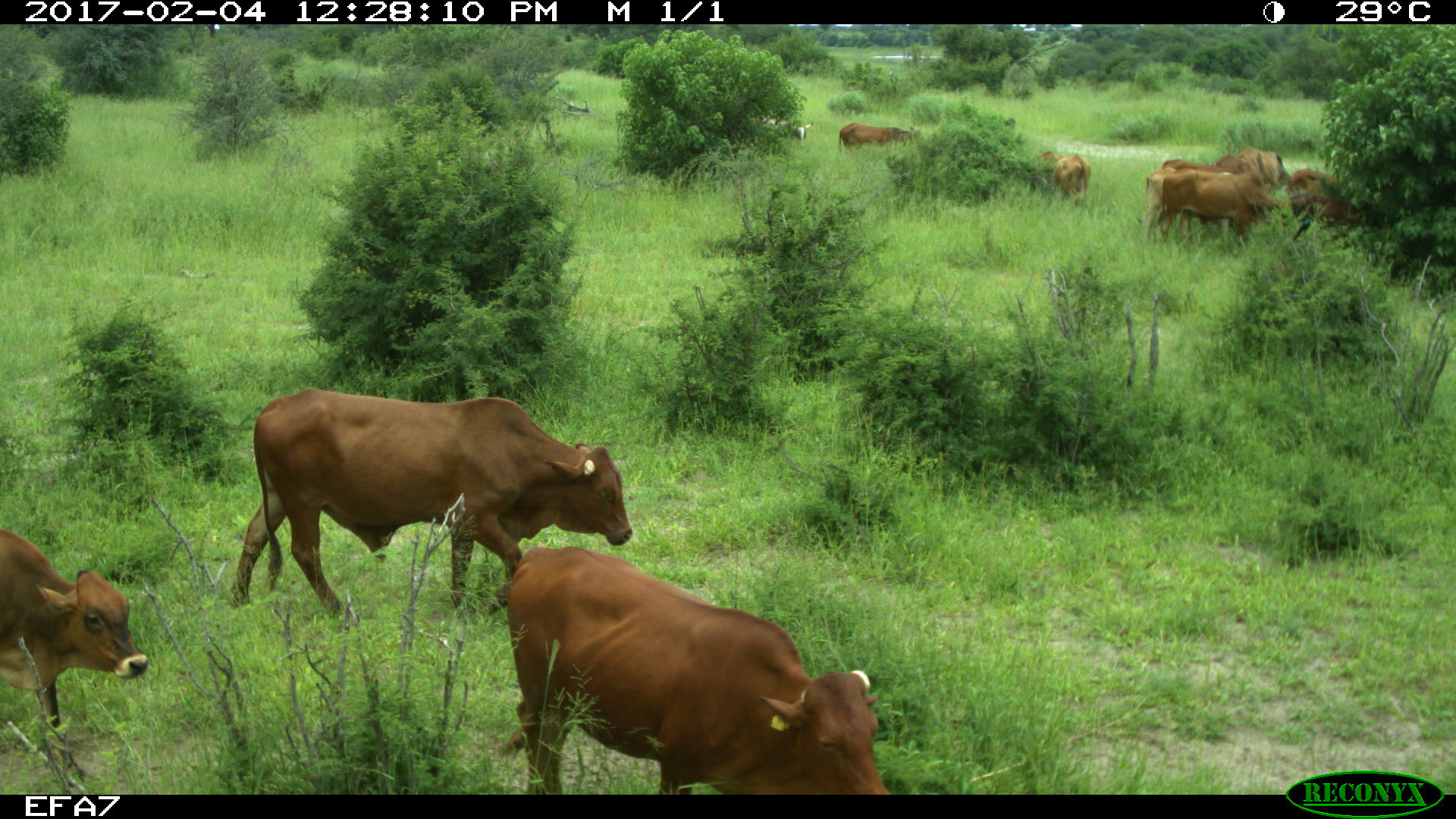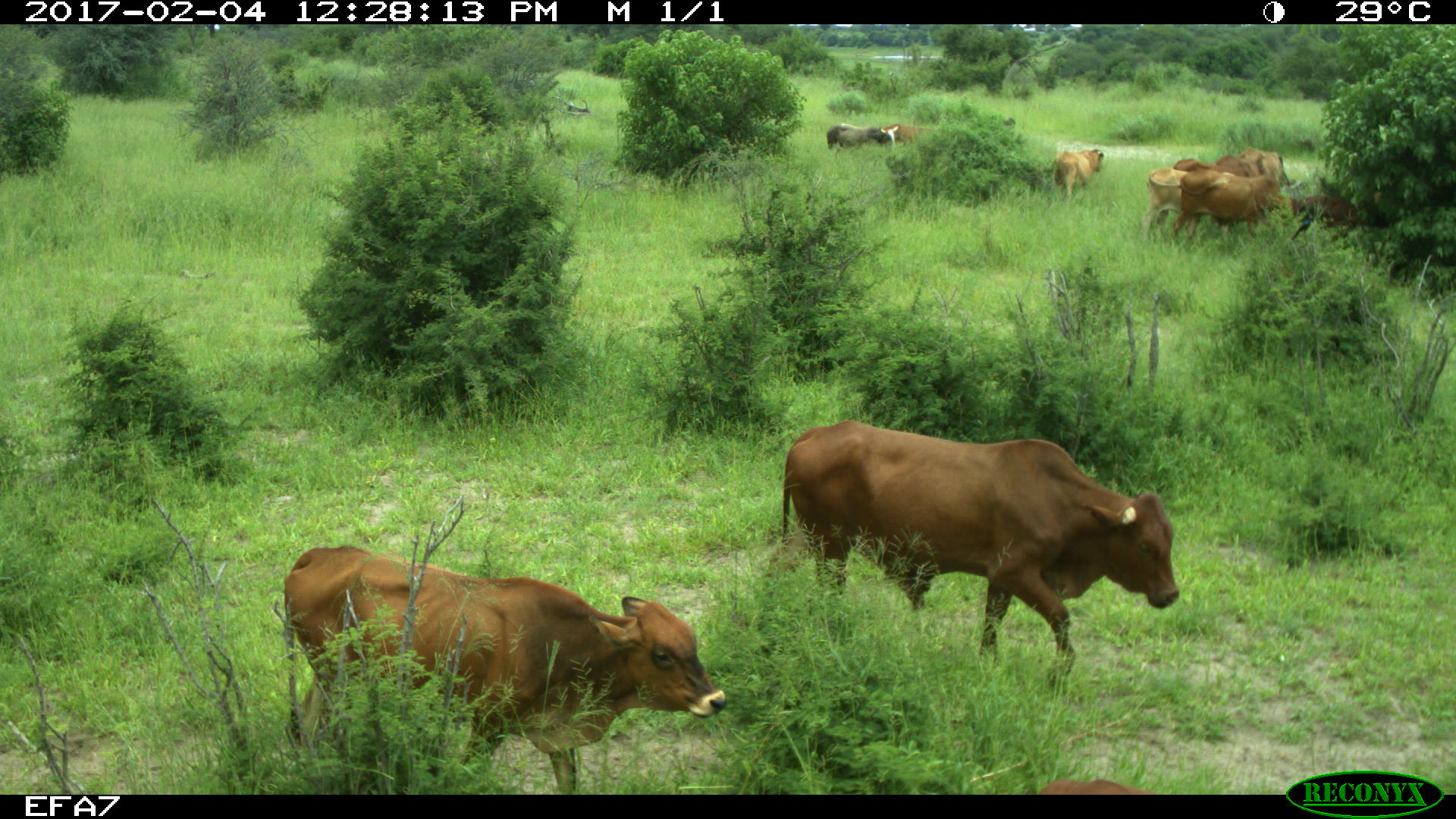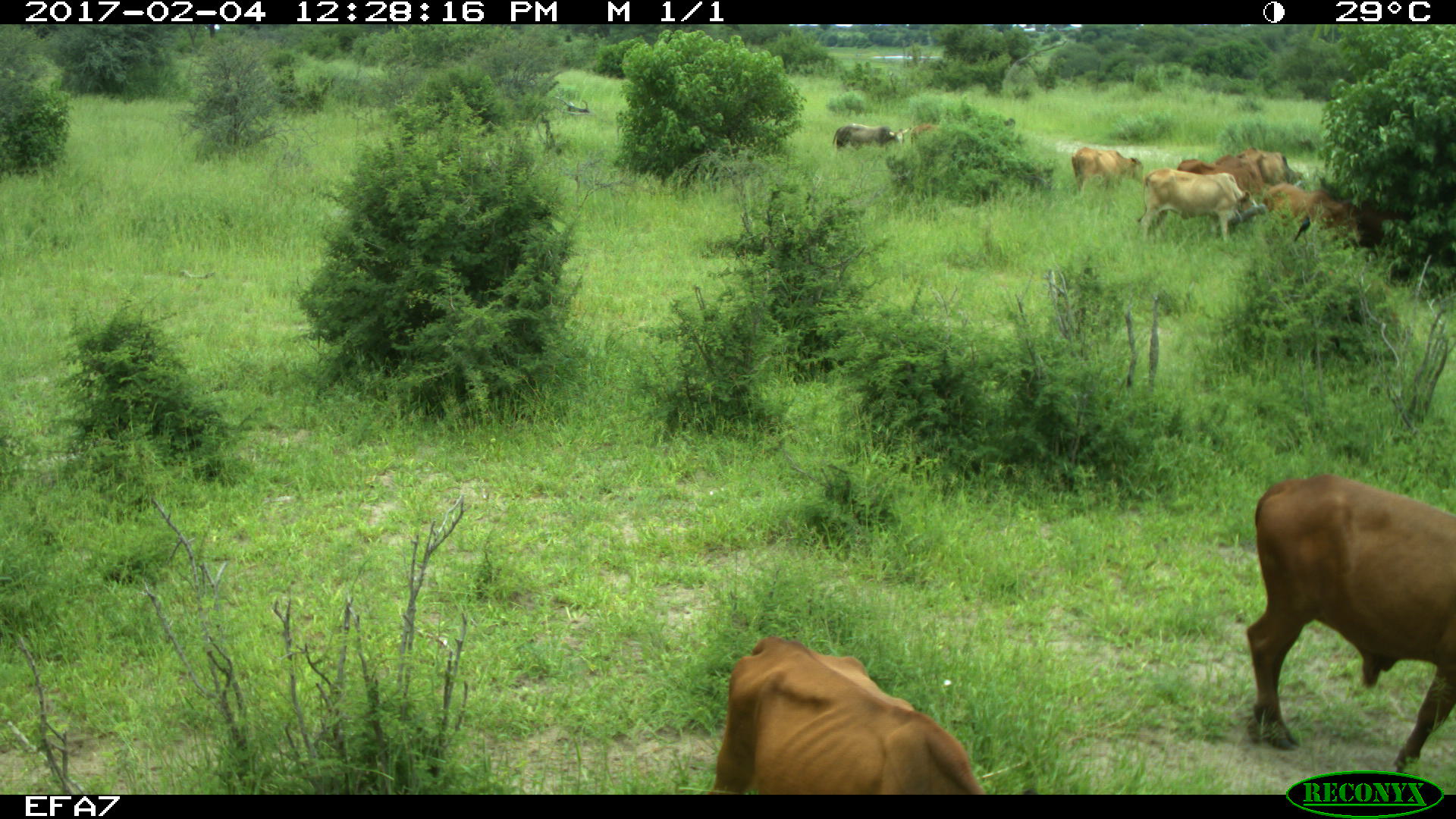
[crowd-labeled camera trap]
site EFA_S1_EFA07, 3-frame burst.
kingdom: Animalia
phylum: Chordata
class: Mammalia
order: Artiodactyla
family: Bovidae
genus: Bos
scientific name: Bos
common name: cattle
Cattle (Bos), count 11-50. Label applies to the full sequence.